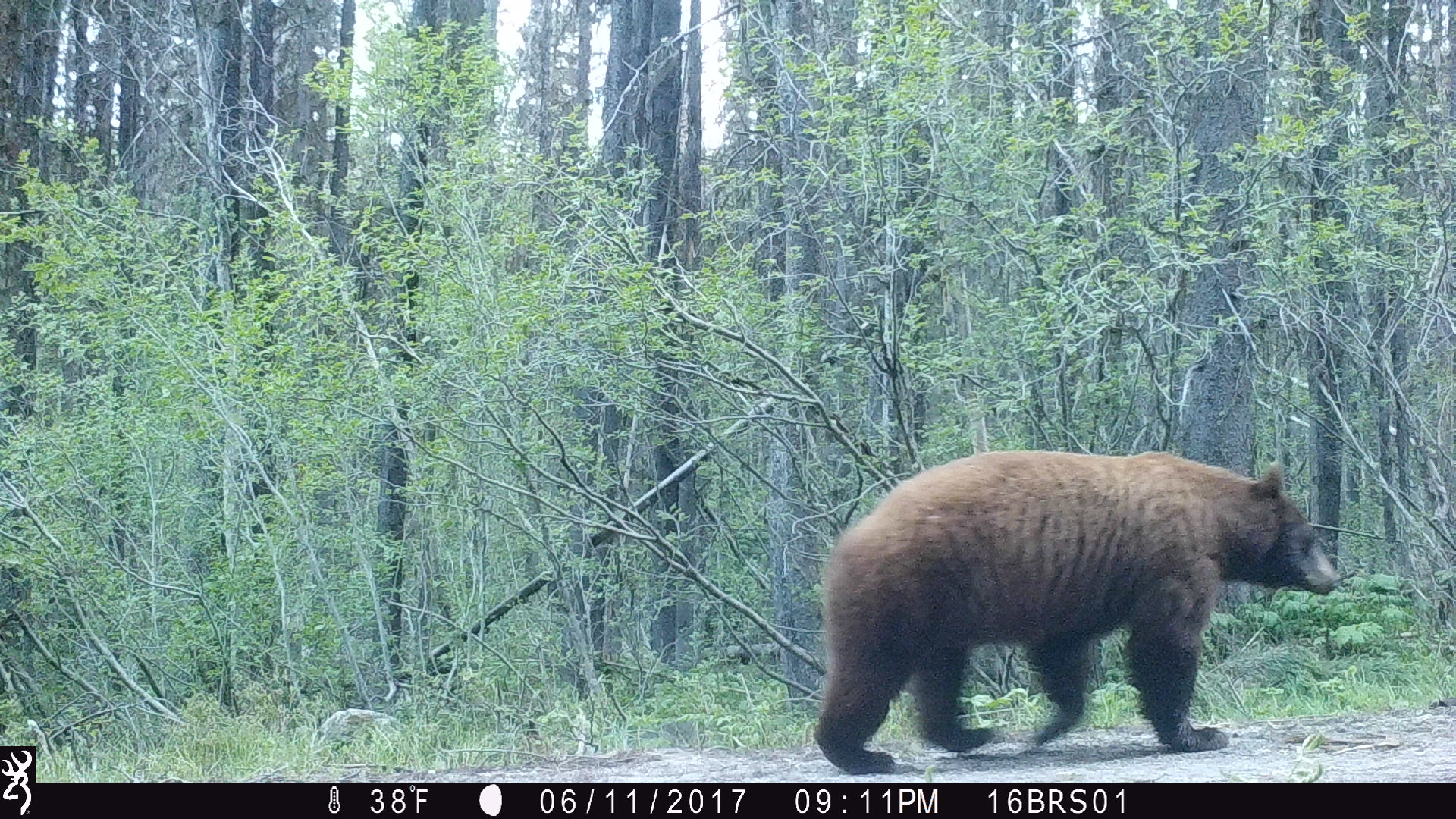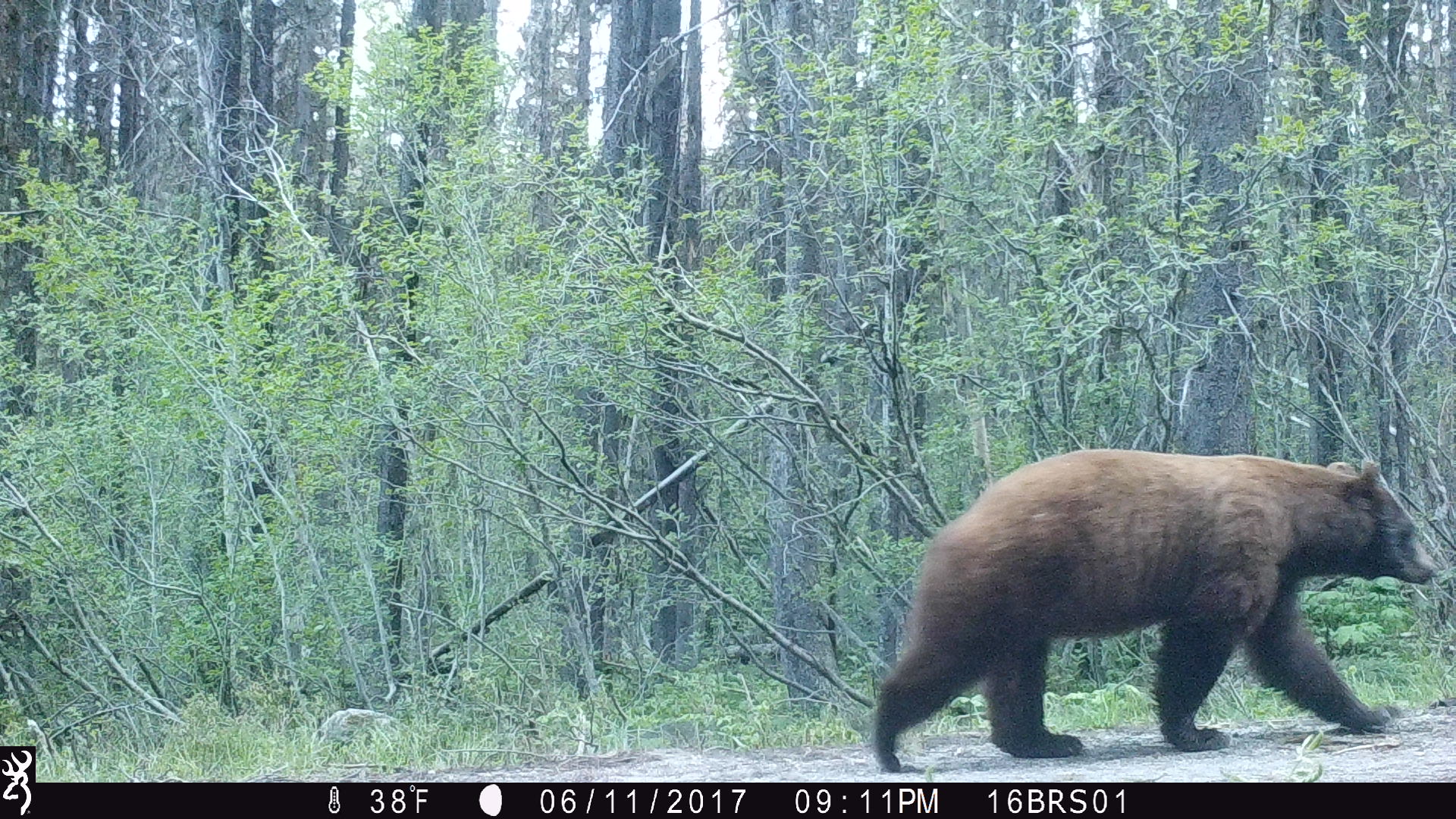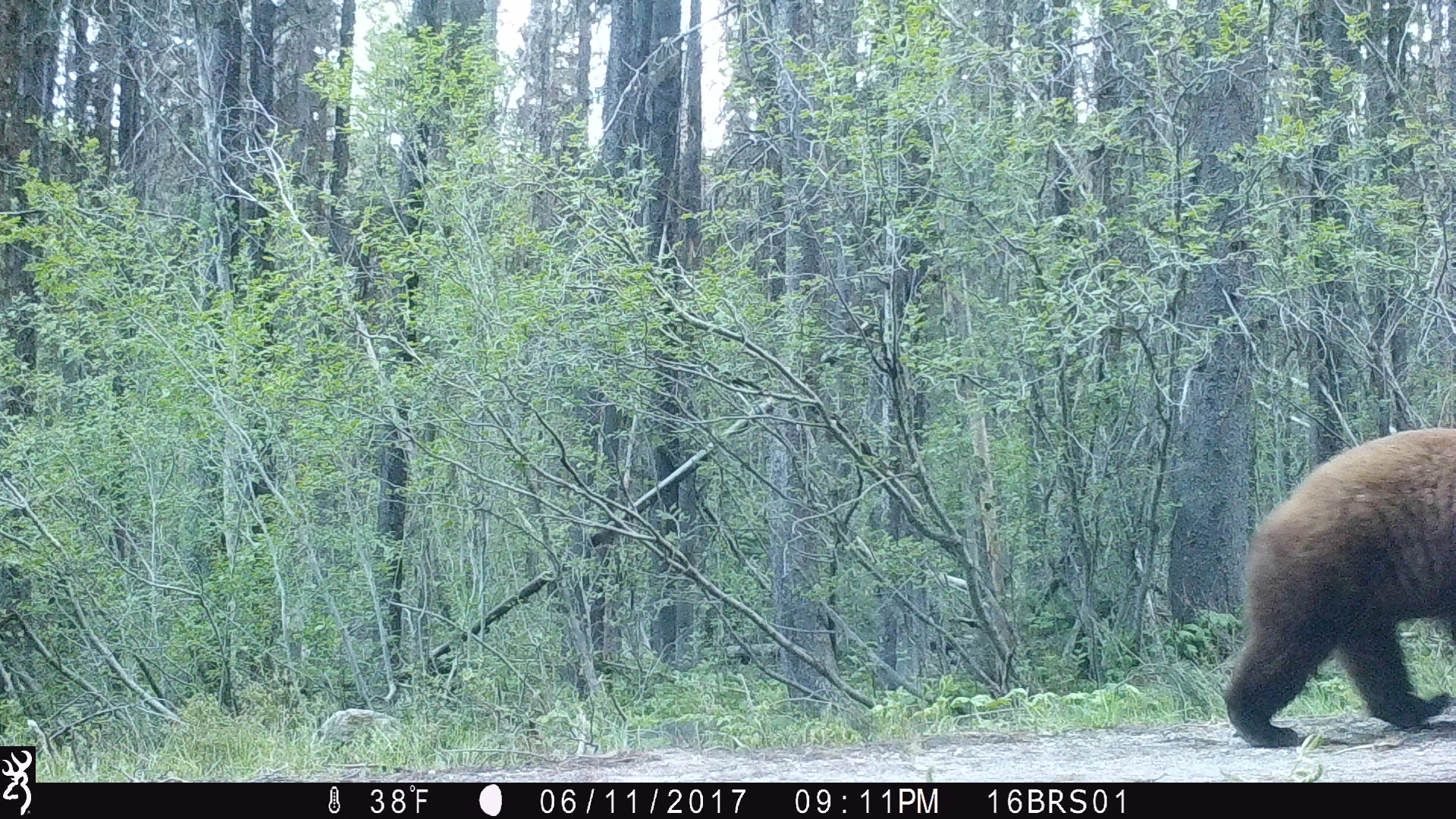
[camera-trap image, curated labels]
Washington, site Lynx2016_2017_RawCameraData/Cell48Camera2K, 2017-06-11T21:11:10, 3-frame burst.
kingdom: Animalia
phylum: Chordata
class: Mammalia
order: Carnivora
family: Ursidae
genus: Ursus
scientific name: Ursus americanus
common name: american black bear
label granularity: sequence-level